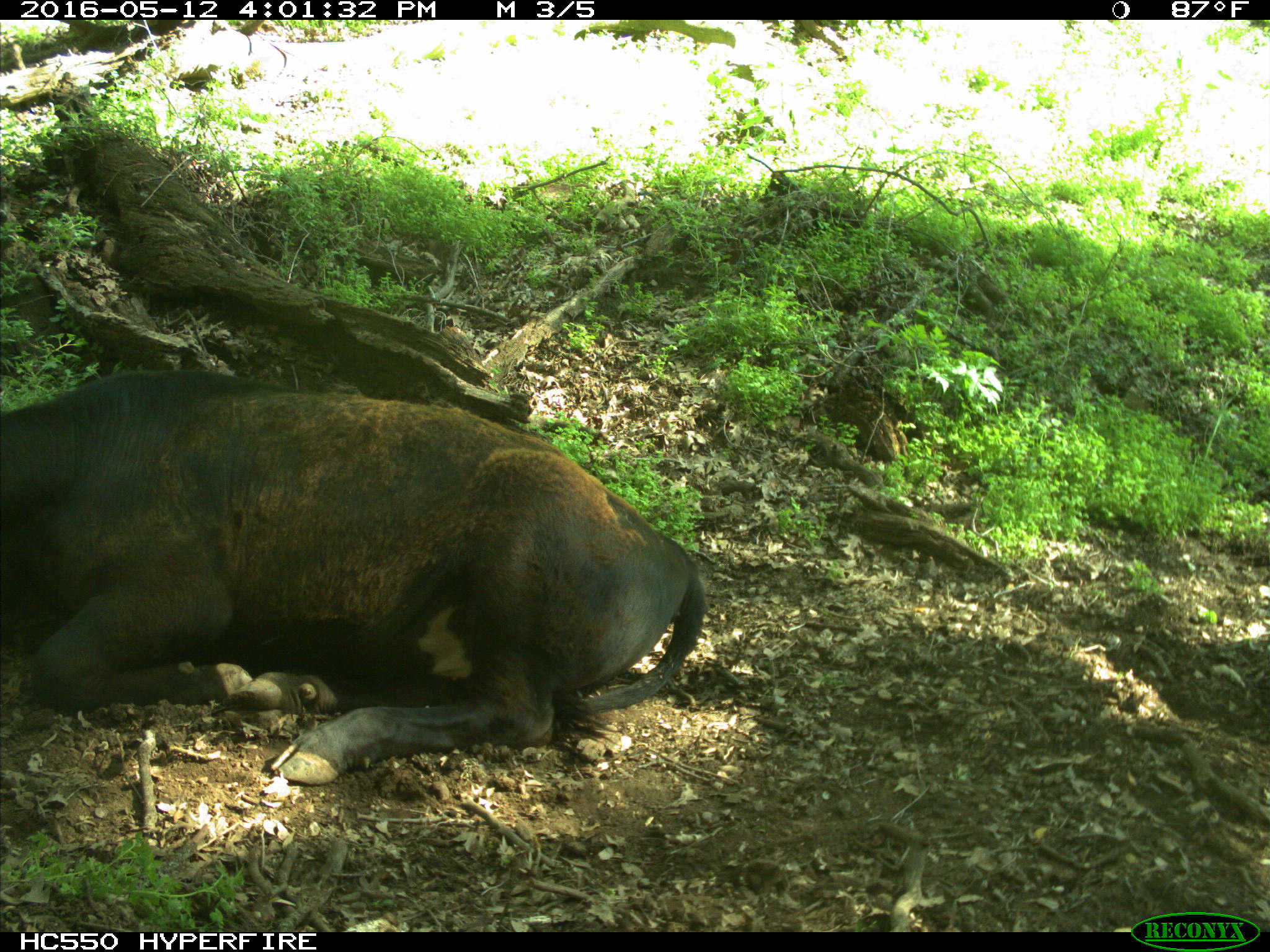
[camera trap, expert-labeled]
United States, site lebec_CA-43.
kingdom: Animalia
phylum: Chordata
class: Mammalia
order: Artiodactyla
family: Bovidae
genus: Bos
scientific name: Bos taurus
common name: domestic cow